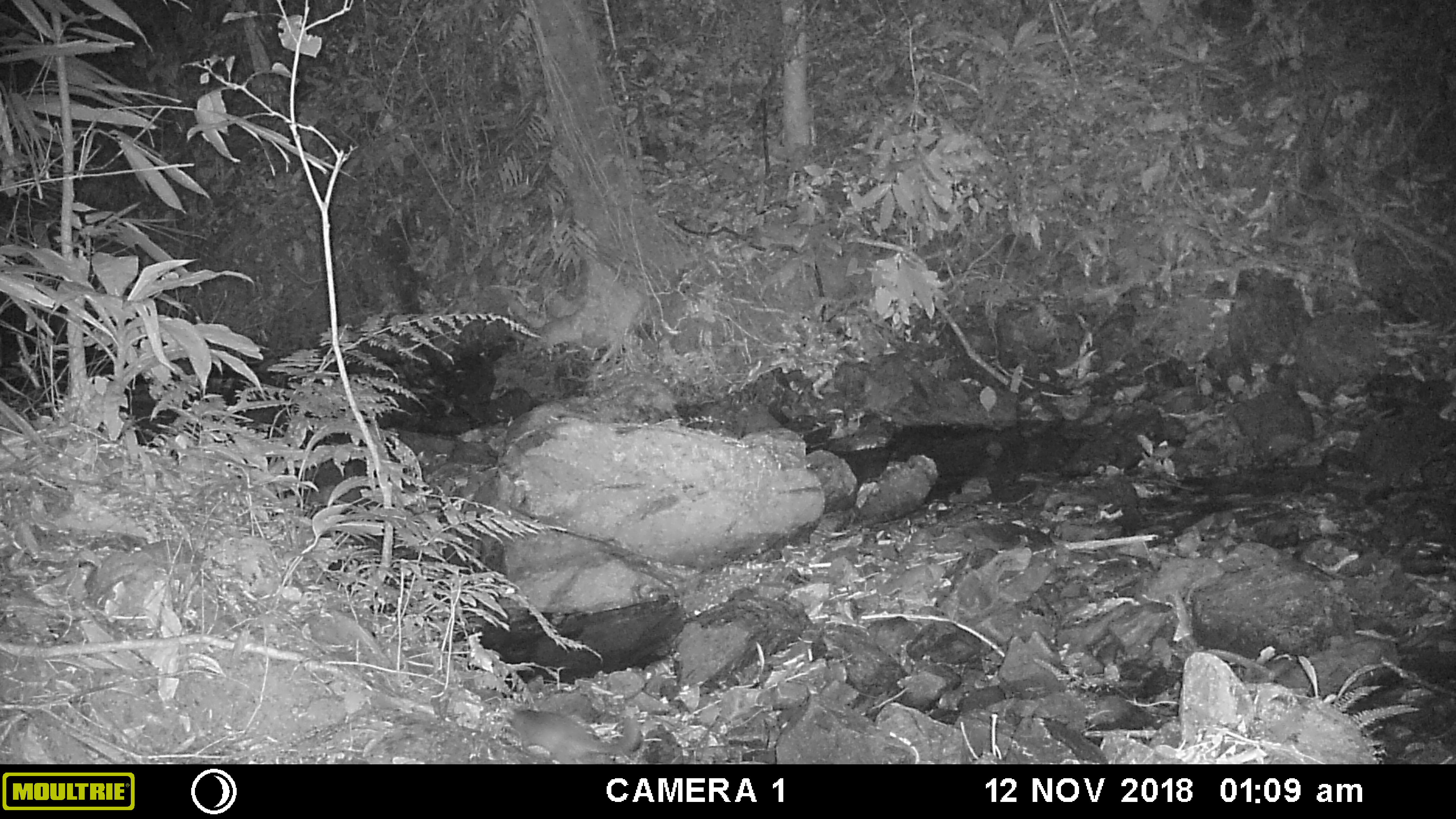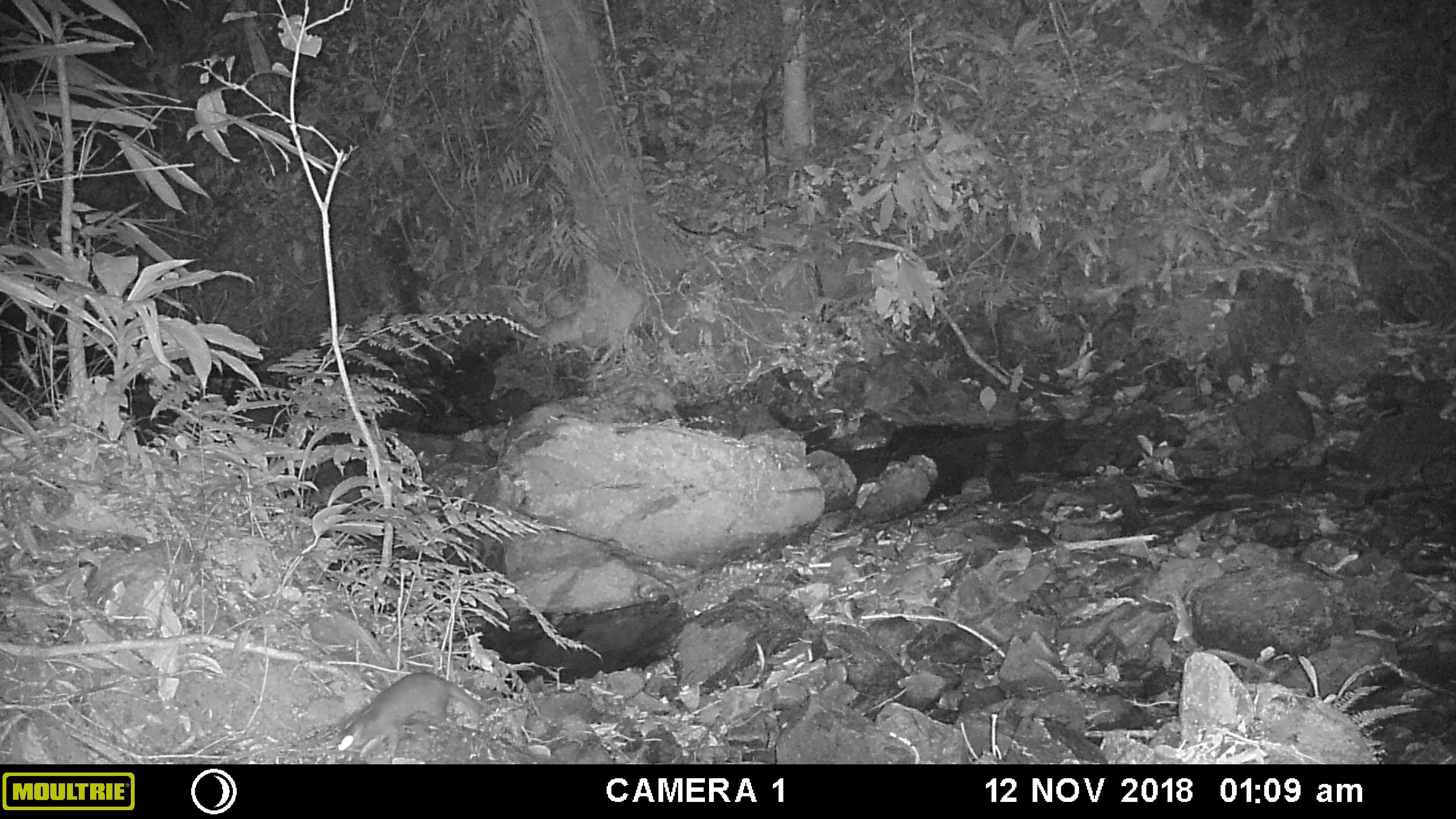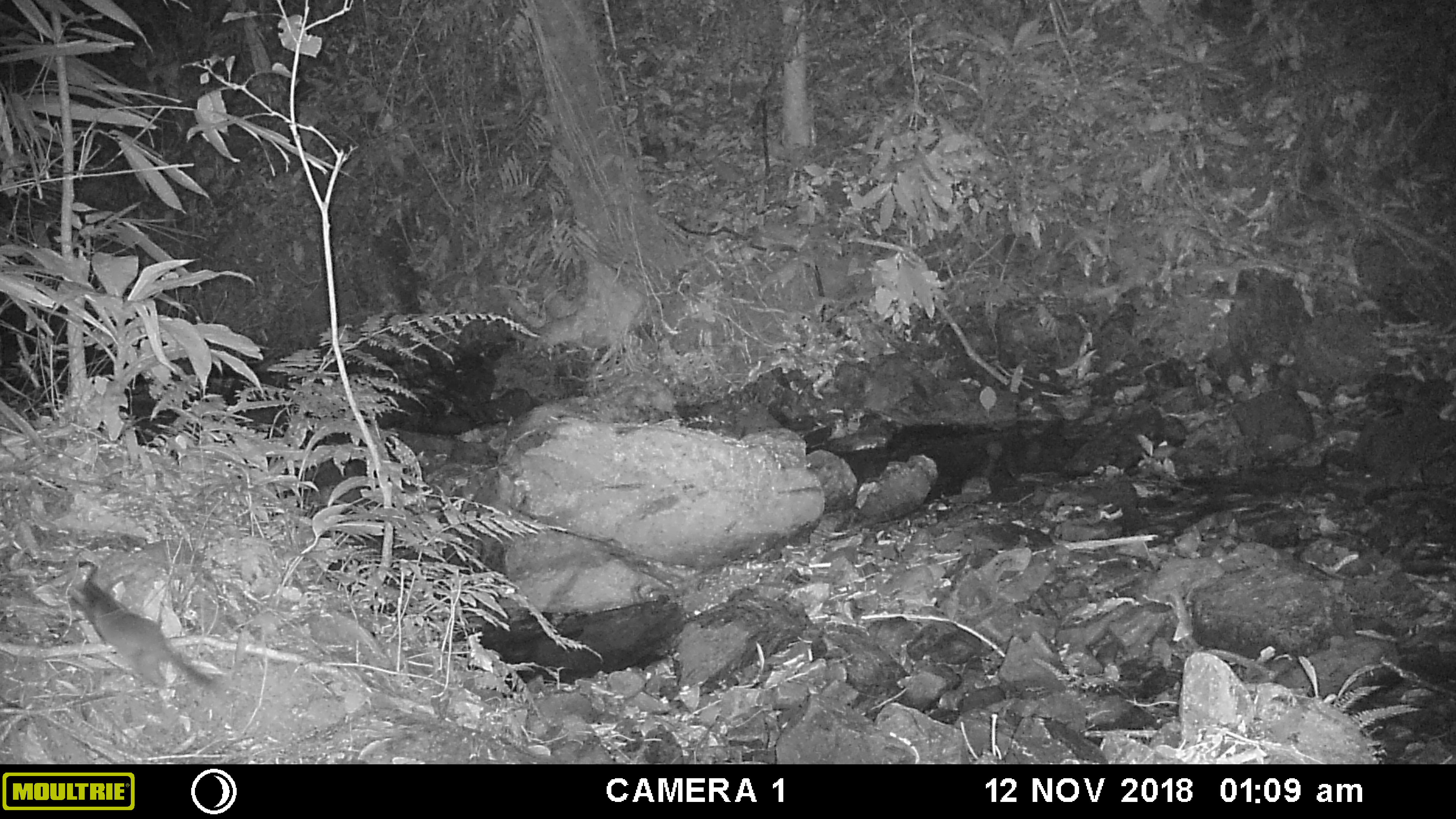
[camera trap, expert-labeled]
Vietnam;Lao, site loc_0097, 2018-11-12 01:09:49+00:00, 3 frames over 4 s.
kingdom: Animalia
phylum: Chordata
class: Mammalia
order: Carnivora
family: Mustelidae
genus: Melogale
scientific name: Melogale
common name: ferret badger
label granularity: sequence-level